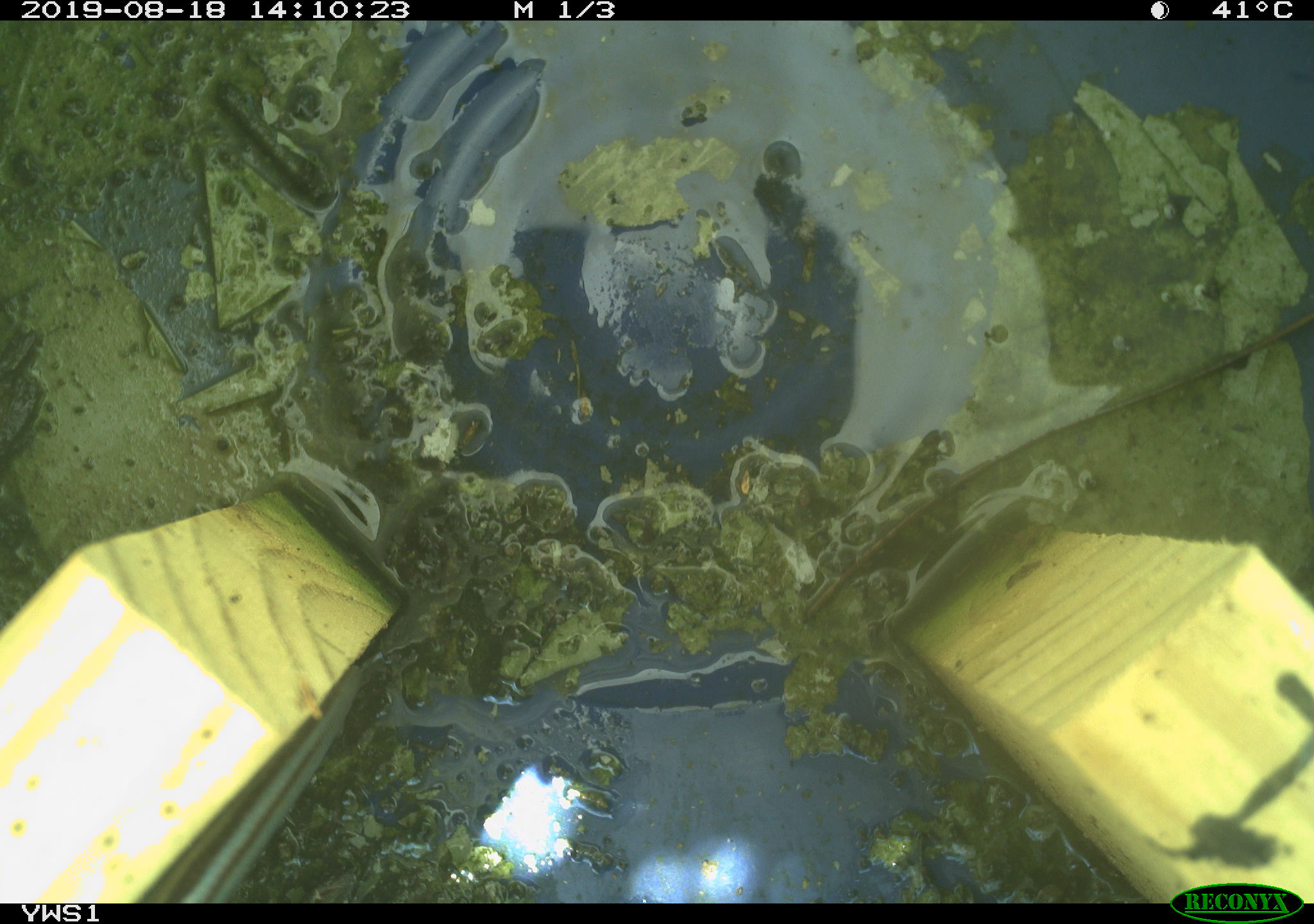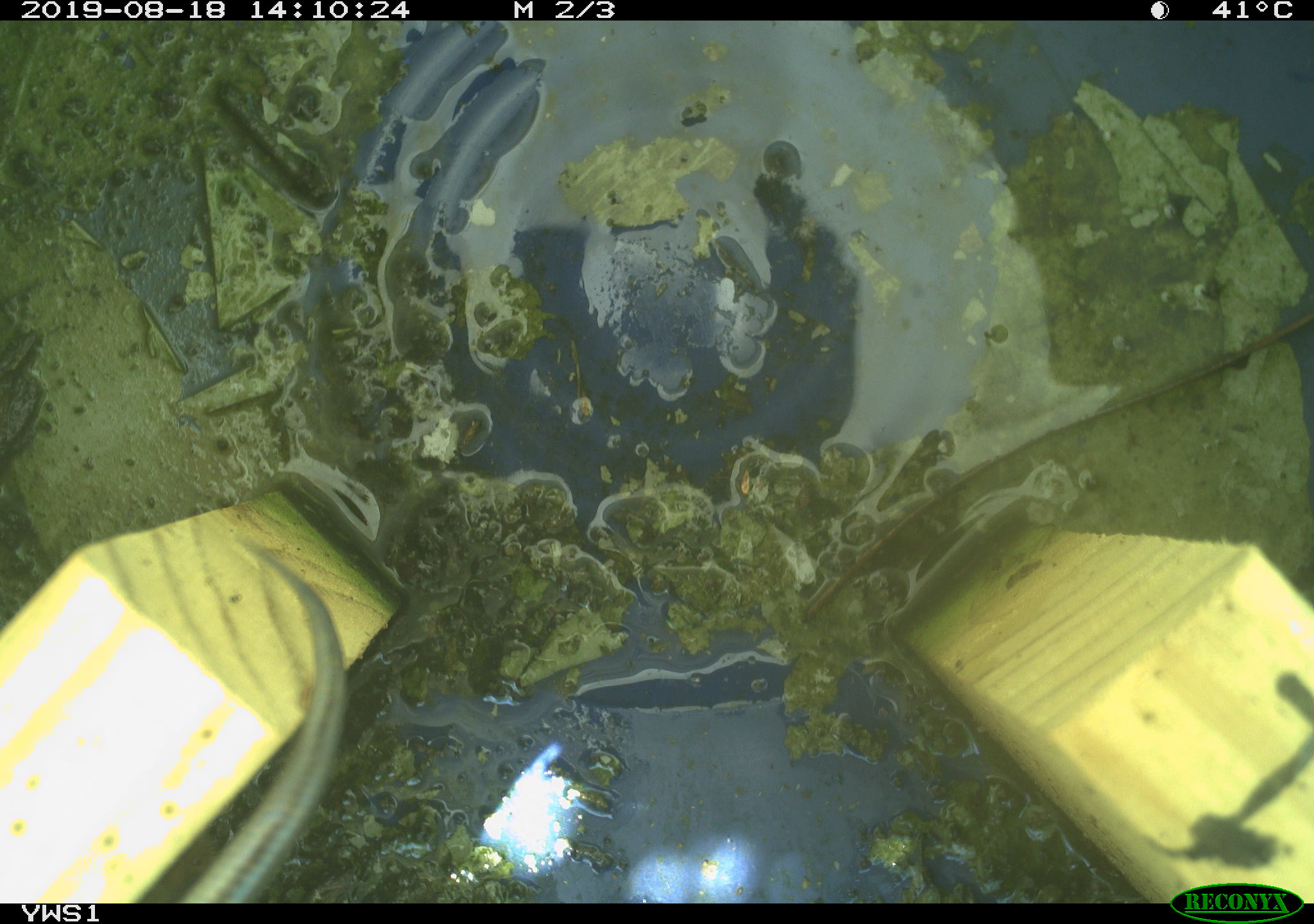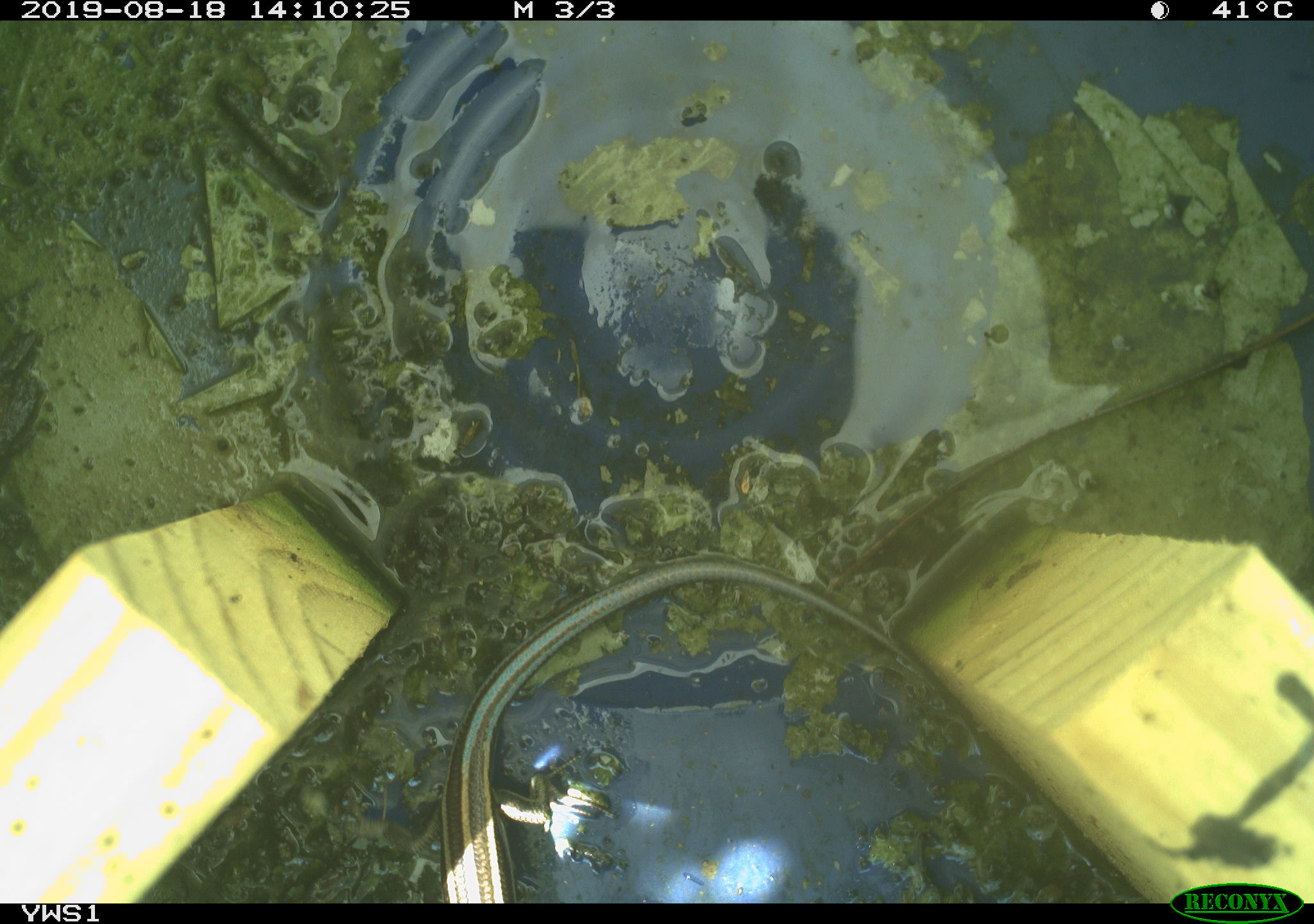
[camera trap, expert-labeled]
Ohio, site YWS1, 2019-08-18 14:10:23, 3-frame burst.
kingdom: Animalia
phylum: Chordata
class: Reptilia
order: Squamata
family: Scincidae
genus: Plestiodon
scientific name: Plestiodon fasciatus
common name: common five-lined skink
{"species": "common five-lined skink (Plestiodon fasciatus)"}